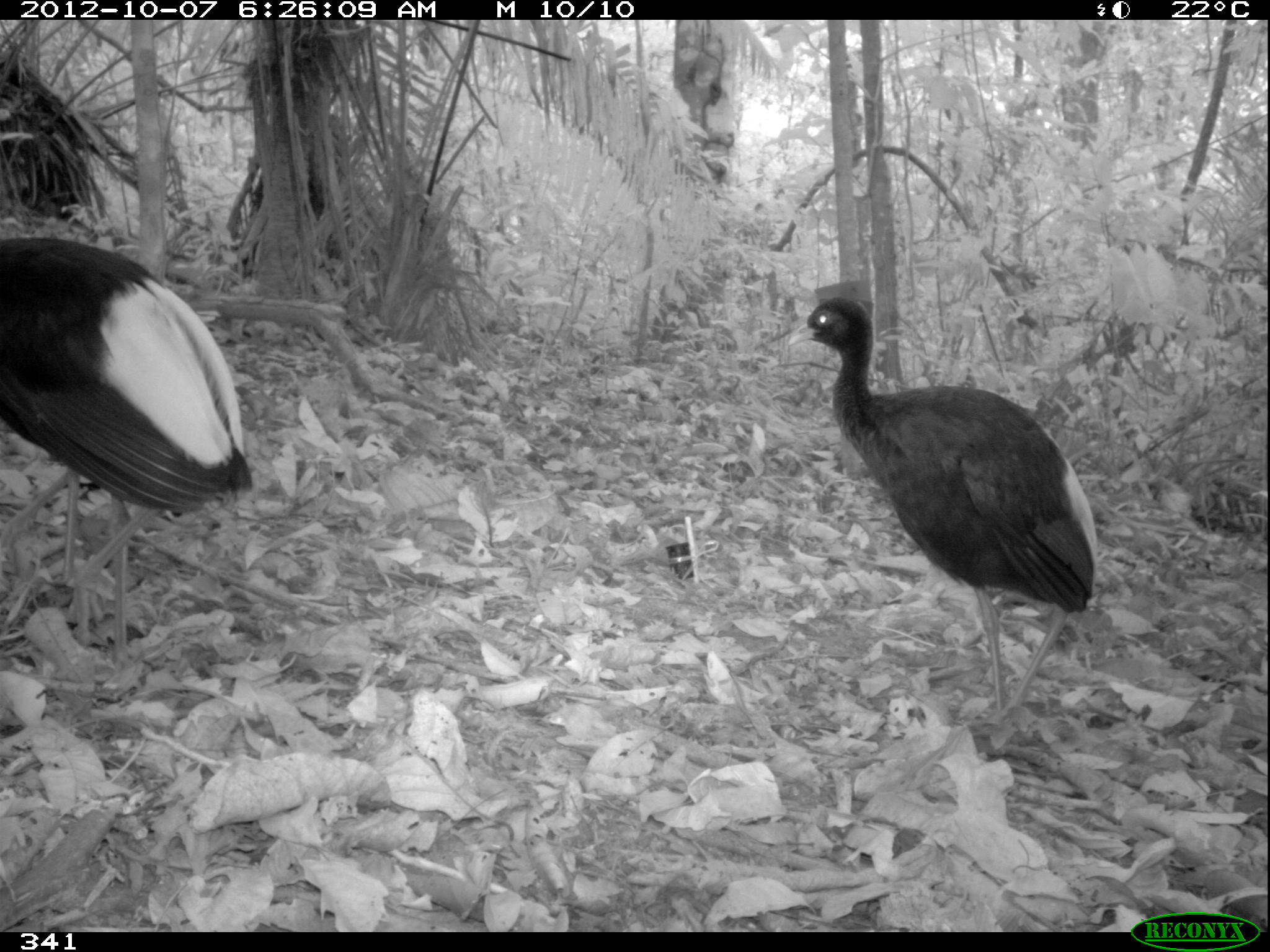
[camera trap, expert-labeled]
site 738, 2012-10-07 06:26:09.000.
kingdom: Animalia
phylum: Chordata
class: Aves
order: Gruiformes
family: Psophiidae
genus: Psophia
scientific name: Psophia leucoptera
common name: pale-winged trumpeter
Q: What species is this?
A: Psophia leucoptera (pale-winged trumpeter).